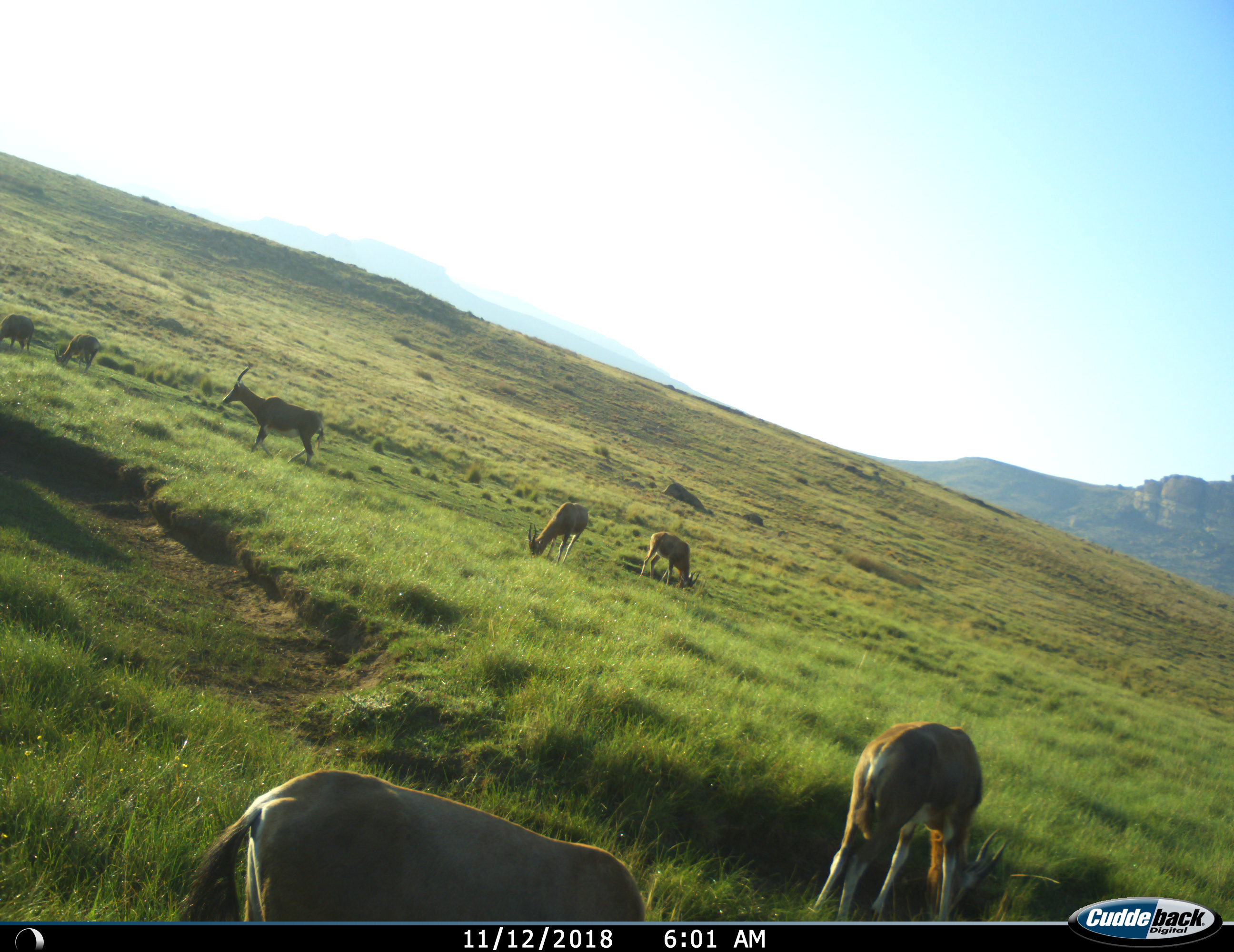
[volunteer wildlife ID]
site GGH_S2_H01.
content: unidentified animal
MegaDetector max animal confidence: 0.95